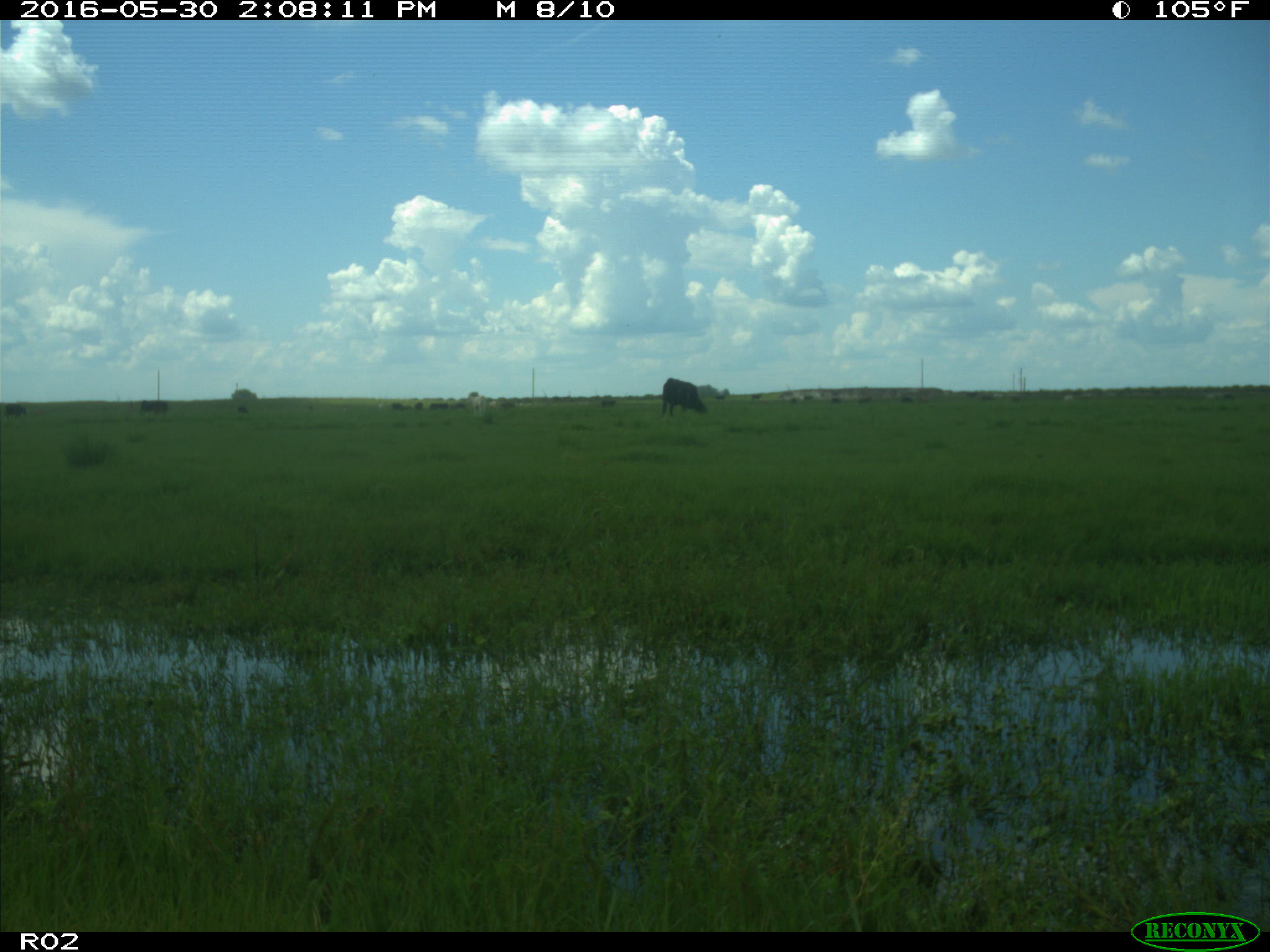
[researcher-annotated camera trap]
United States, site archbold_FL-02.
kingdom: Animalia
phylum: Chordata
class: Mammalia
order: Artiodactyla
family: Bovidae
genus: Bos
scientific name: Bos taurus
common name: domestic cow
Bos taurus (domestic cow).